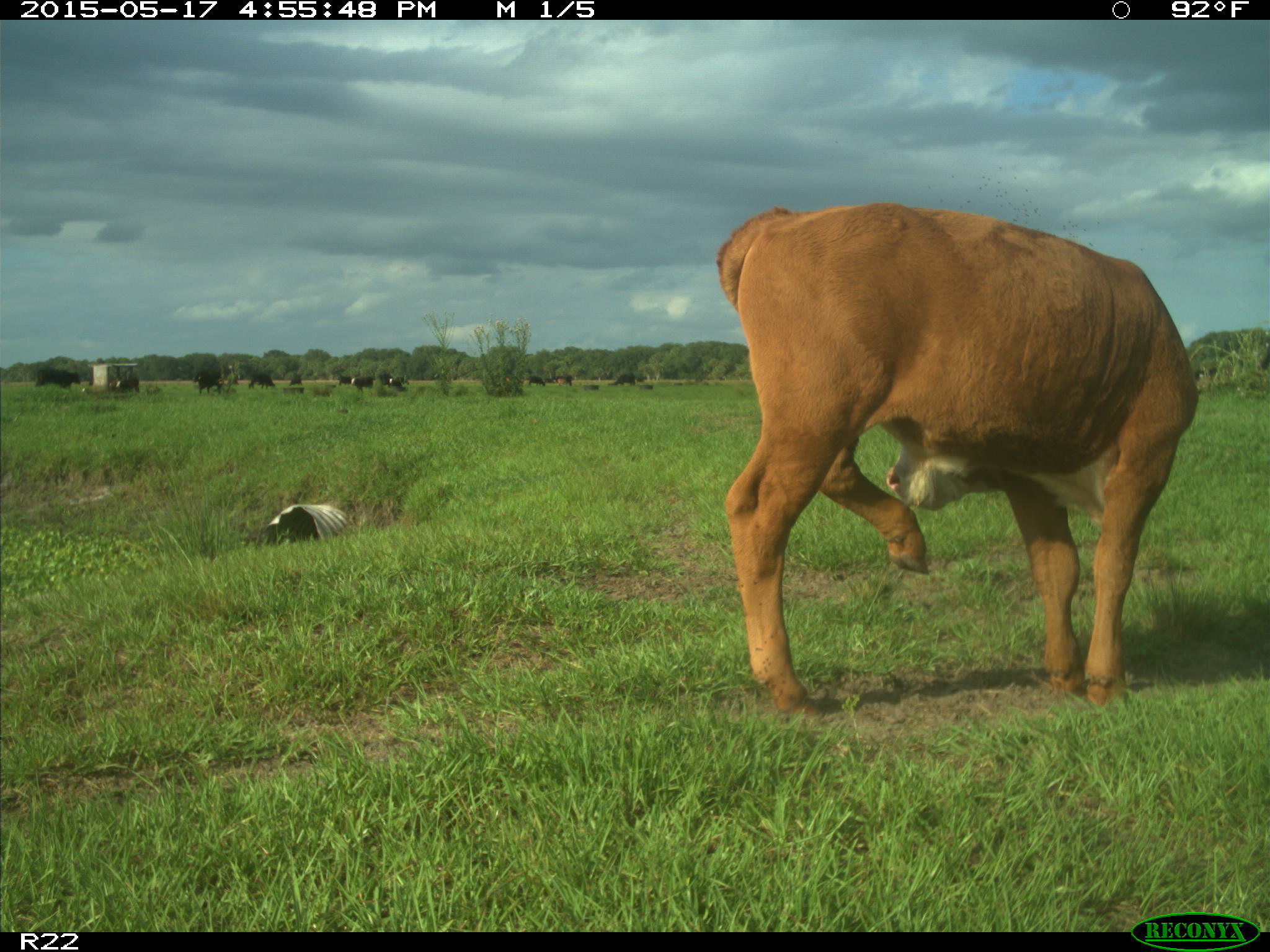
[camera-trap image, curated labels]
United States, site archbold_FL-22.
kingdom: Animalia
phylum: Chordata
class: Mammalia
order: Artiodactyla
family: Bovidae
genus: Bos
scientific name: Bos taurus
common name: domestic cow